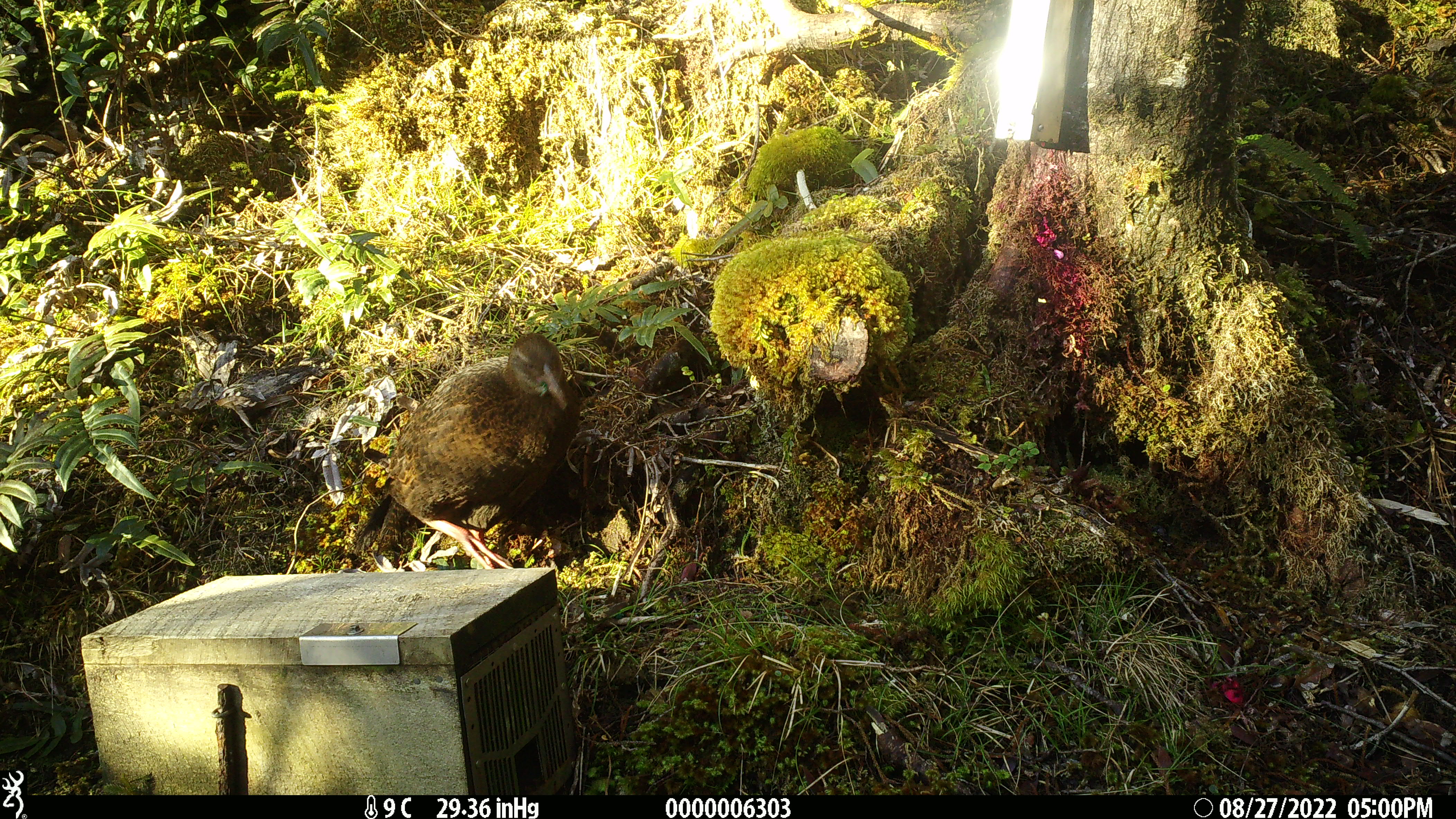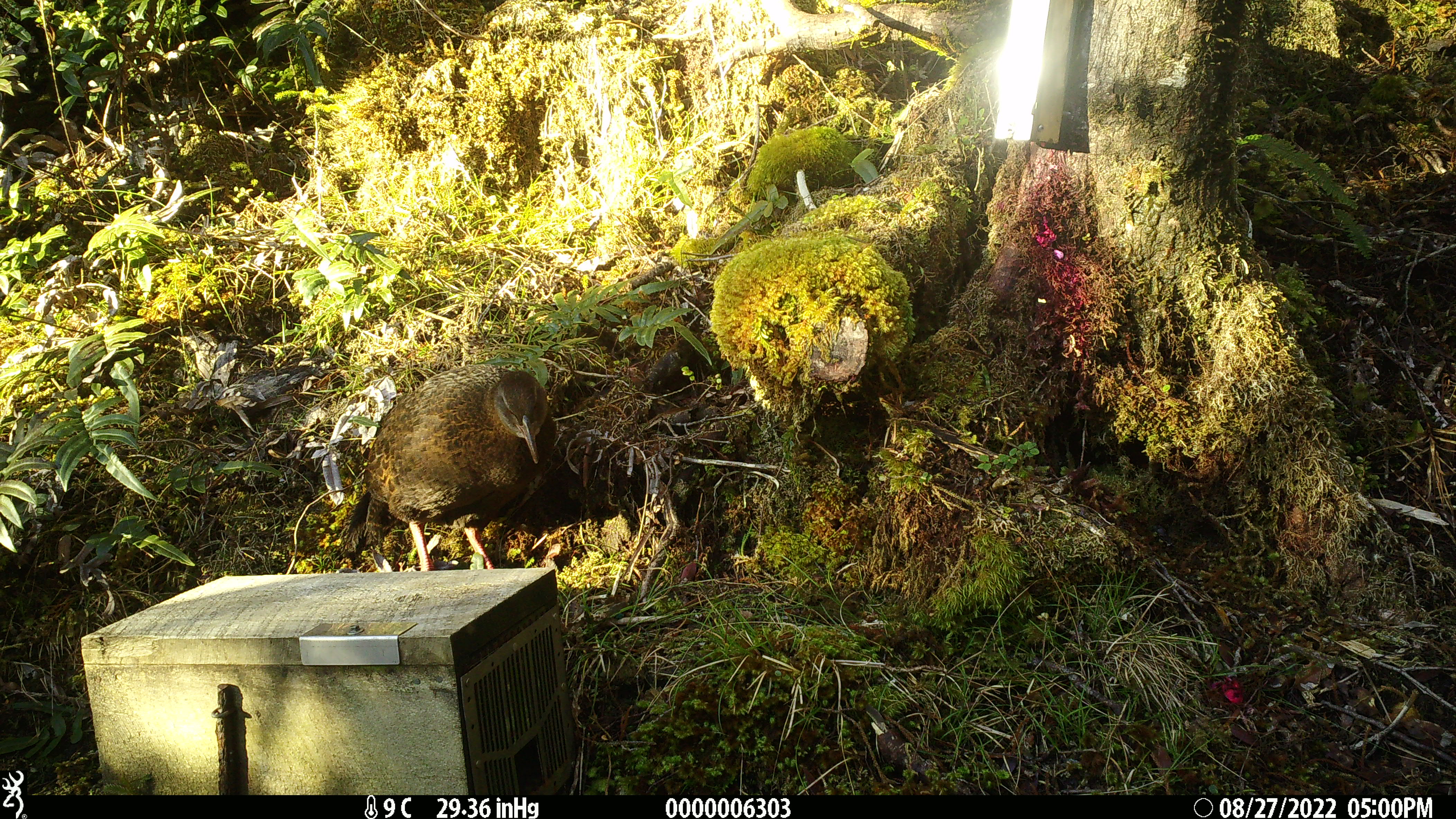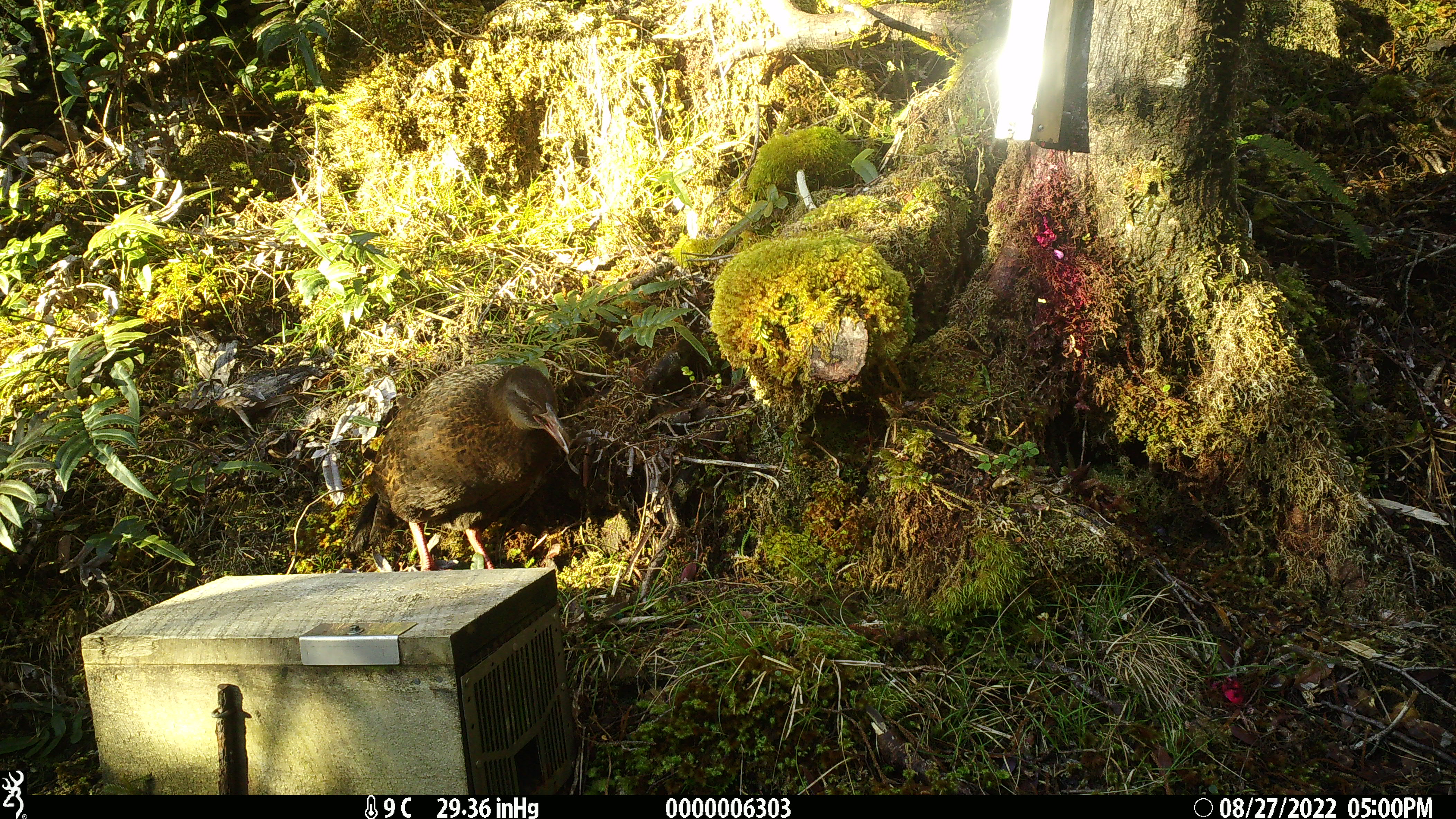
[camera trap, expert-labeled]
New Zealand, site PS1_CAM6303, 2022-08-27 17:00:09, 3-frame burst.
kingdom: Animalia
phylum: Chordata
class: Aves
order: Gruiformes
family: Rallidae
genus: Gallirallus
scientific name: Gallirallus australis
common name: weka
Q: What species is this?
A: Weka (Gallirallus australis).